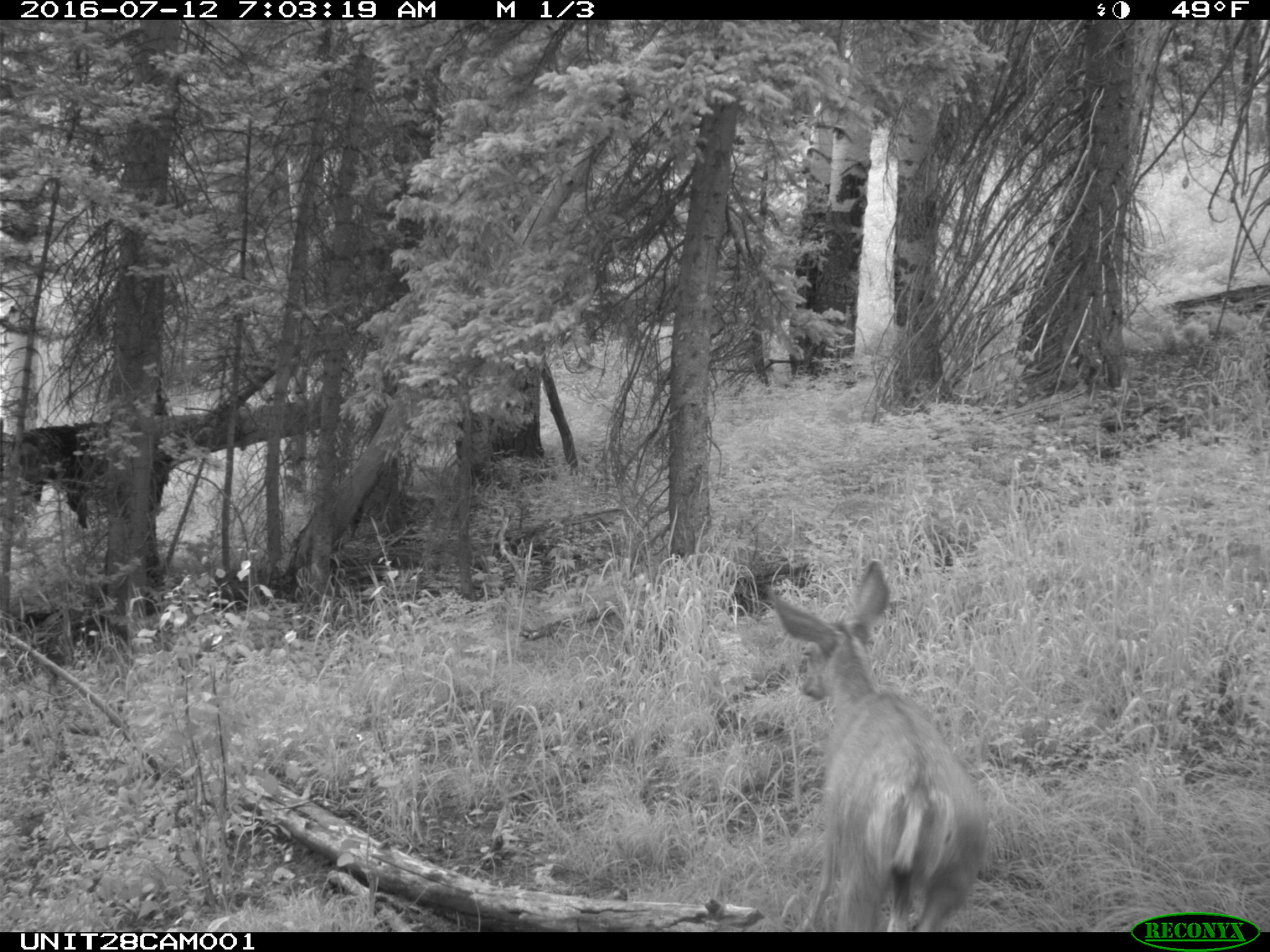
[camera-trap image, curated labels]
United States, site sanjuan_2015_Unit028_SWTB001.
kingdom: Animalia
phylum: Chordata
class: Mammalia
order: Artiodactyla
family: Cervidae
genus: Odocoileus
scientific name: Odocoileus hemionus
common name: mule deer